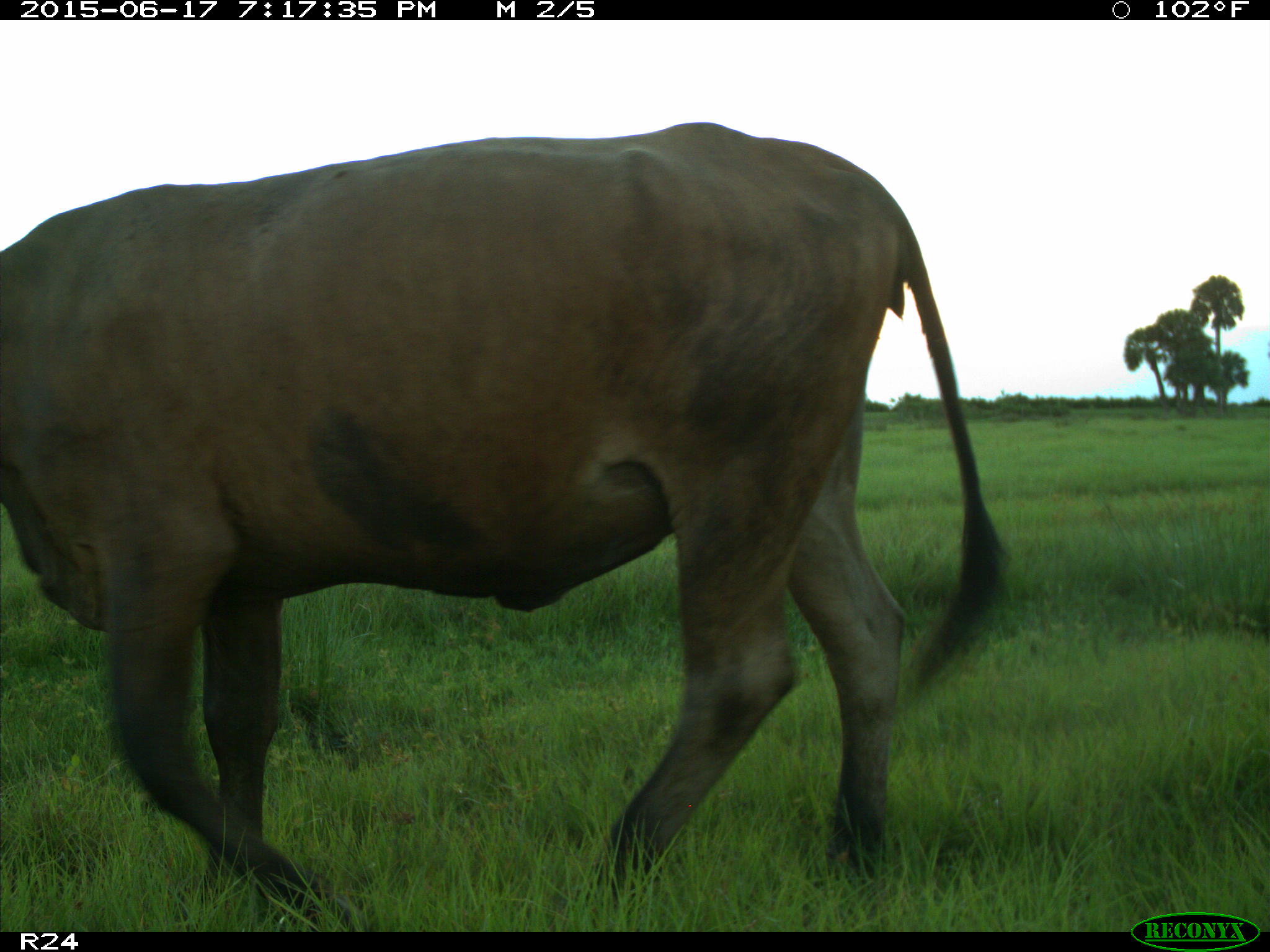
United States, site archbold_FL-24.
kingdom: Animalia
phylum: Chordata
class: Mammalia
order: Artiodactyla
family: Bovidae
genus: Bos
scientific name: Bos taurus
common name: domestic cow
Bos taurus (domestic cow).